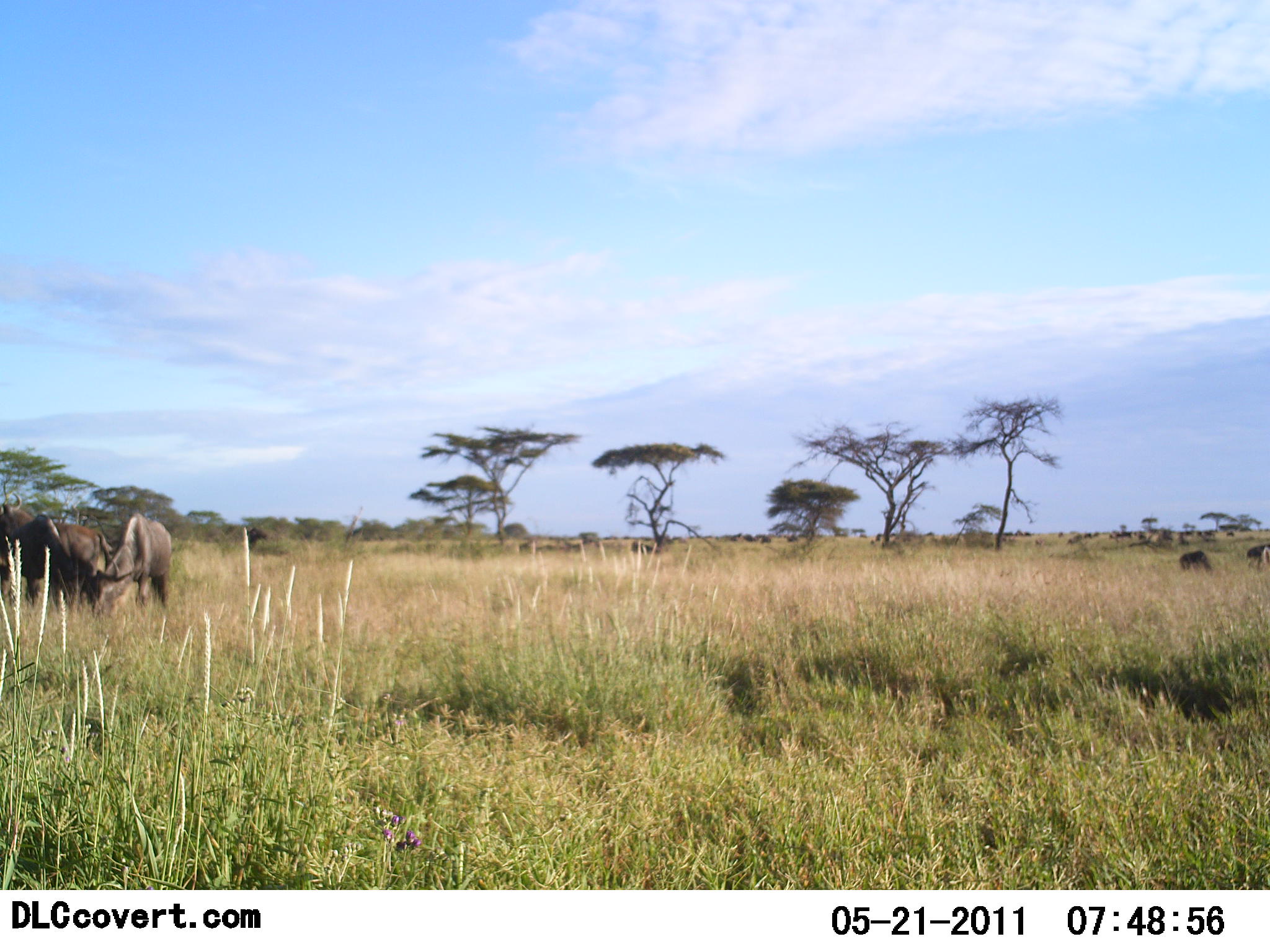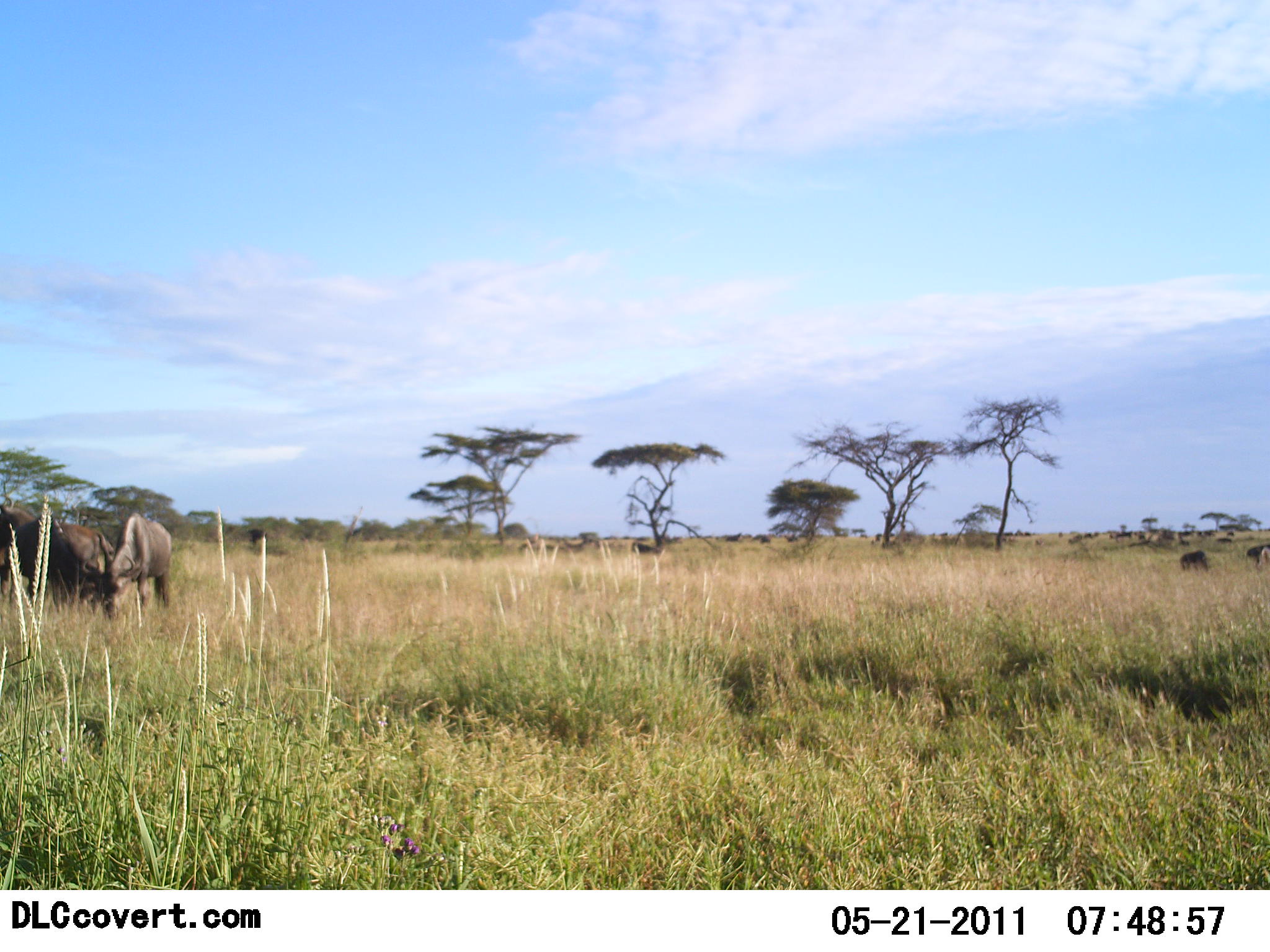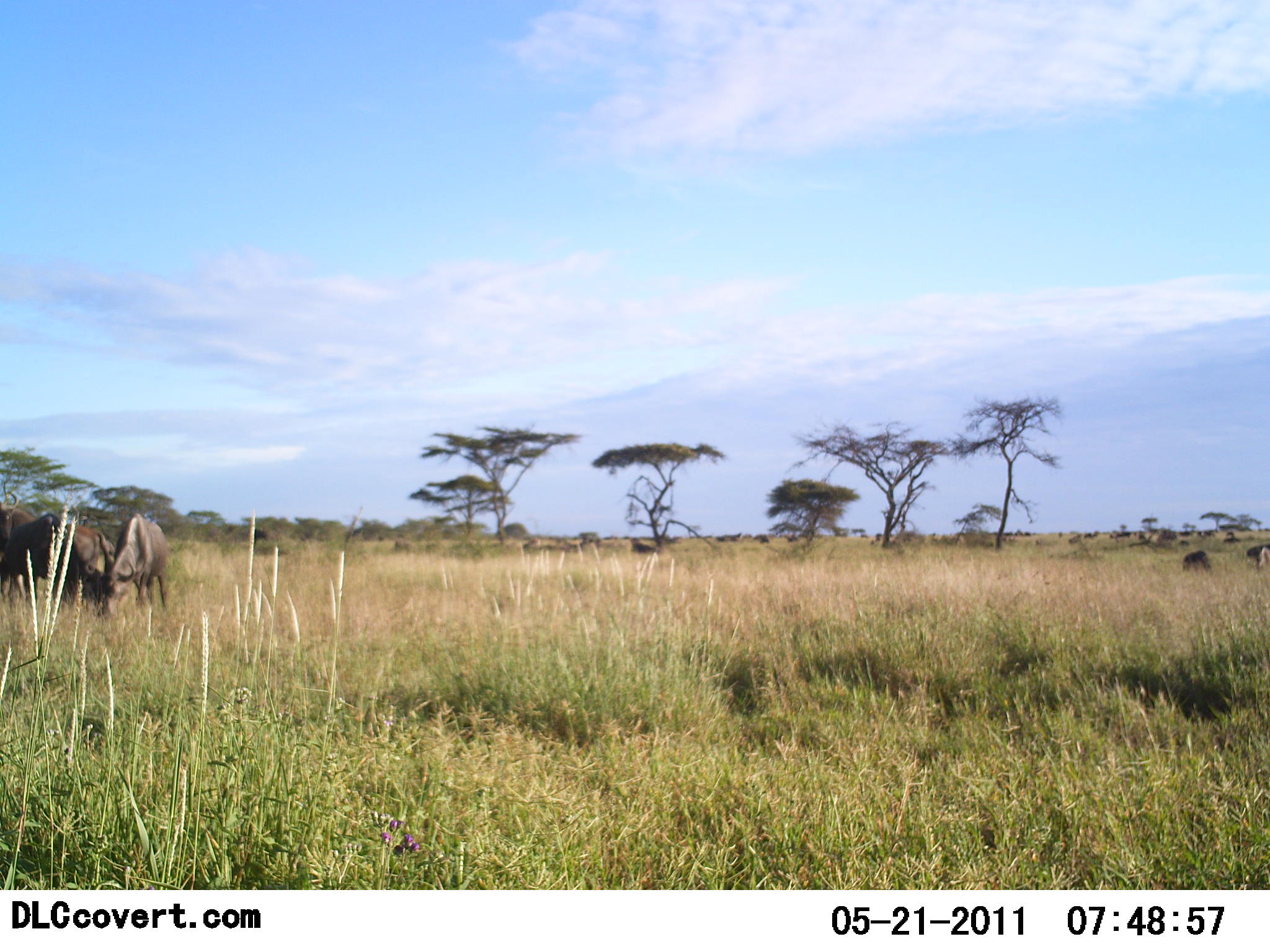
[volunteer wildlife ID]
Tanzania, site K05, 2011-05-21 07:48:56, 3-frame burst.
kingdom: Animalia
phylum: Chordata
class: Mammalia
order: Artiodactyla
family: Bovidae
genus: Connochaetes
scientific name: Connochaetes taurinus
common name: blue wildebeest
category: wildebeest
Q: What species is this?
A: Wildebeest (blue wildebeest) (Connochaetes taurinus).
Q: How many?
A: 5.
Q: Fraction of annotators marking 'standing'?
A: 69%.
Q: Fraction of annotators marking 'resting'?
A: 8%.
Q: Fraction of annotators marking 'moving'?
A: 38%.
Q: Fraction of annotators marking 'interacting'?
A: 8%.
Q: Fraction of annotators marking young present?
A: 0%.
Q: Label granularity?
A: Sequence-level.